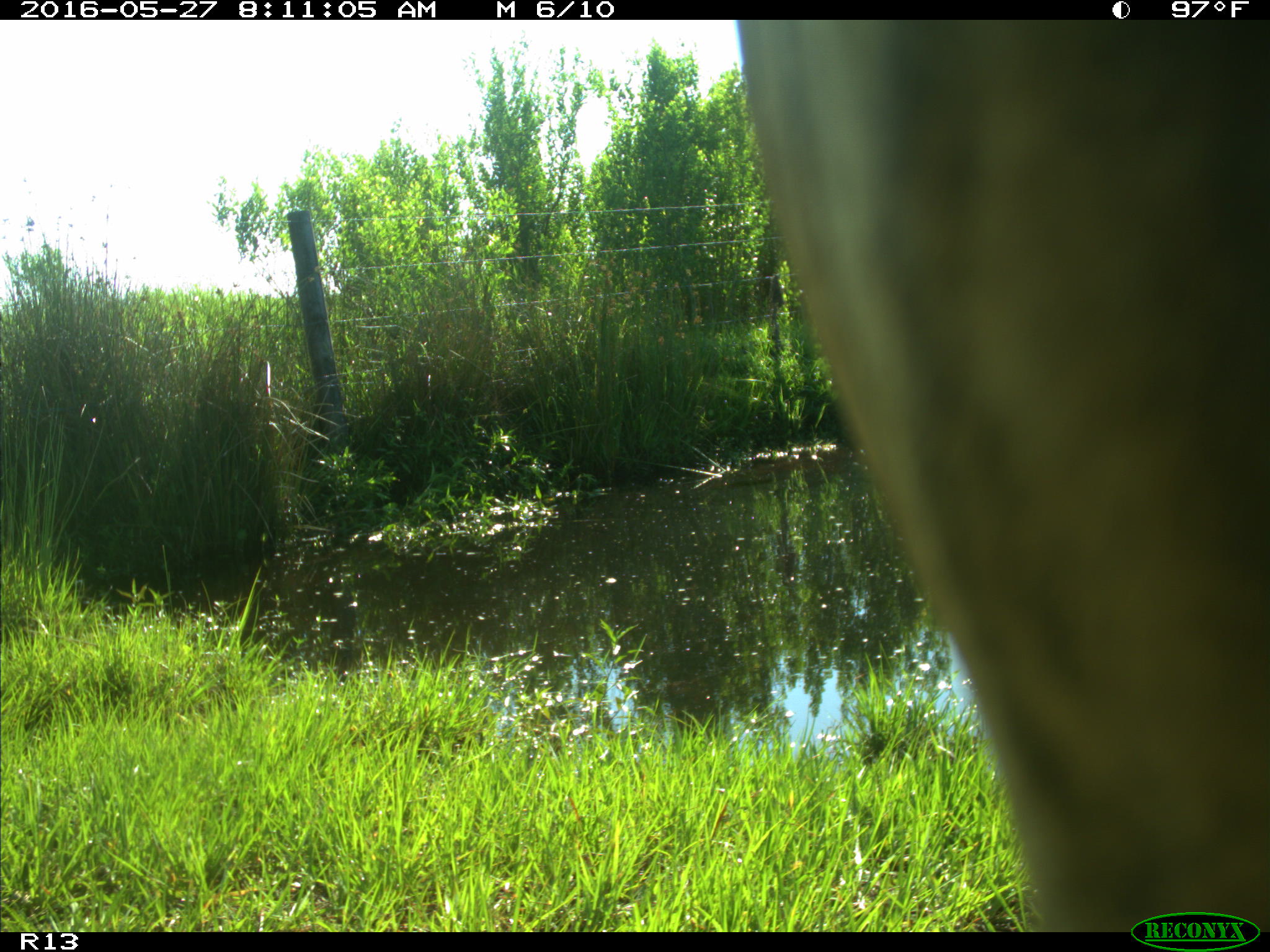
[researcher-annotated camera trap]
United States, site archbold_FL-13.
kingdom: Animalia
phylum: Chordata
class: Mammalia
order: Artiodactyla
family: Bovidae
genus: Bos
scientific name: Bos taurus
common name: domestic cow